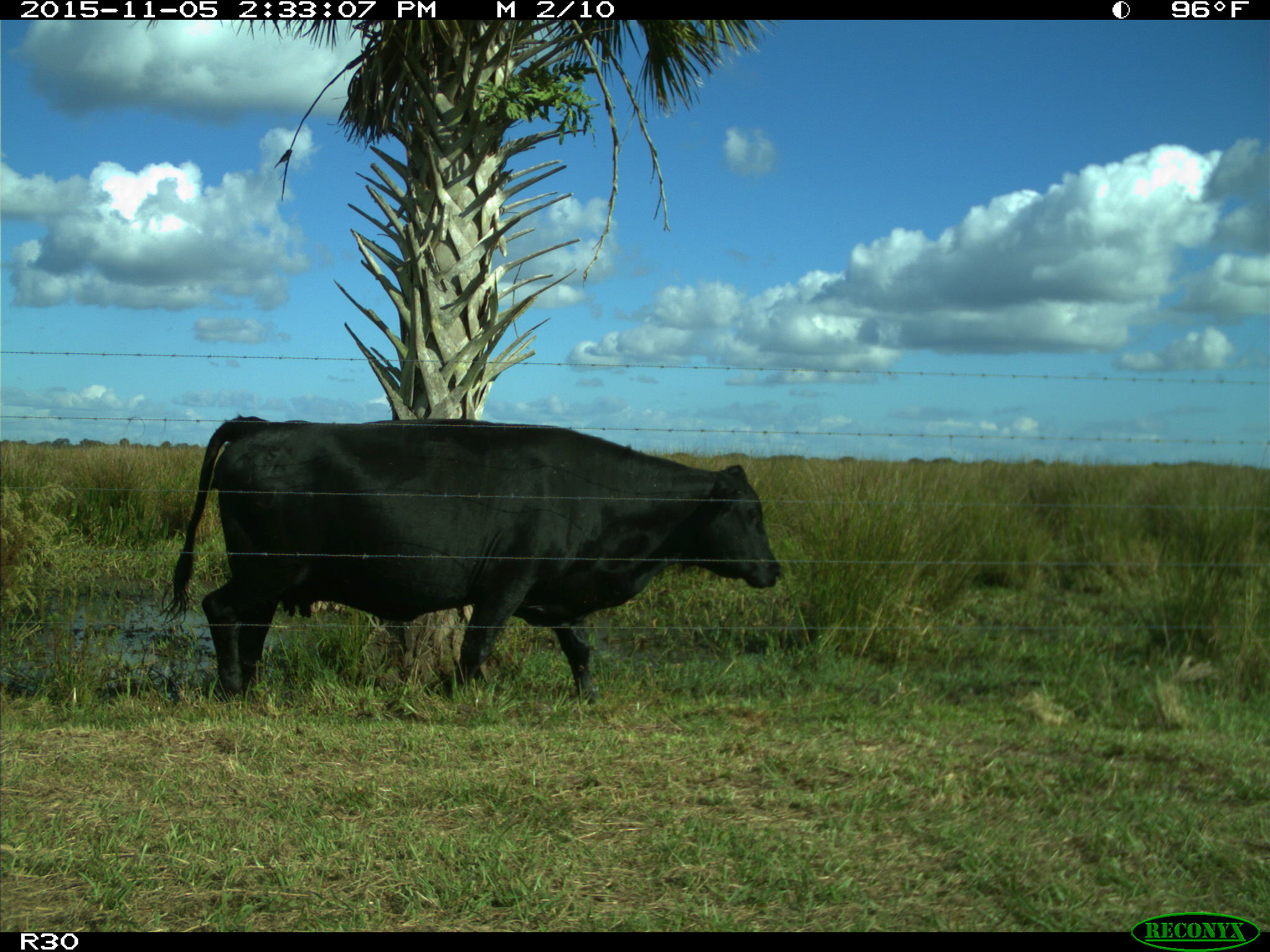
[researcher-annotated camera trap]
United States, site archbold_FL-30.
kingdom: Animalia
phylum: Chordata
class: Mammalia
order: Artiodactyla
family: Bovidae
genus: Bos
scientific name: Bos taurus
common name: domestic cow